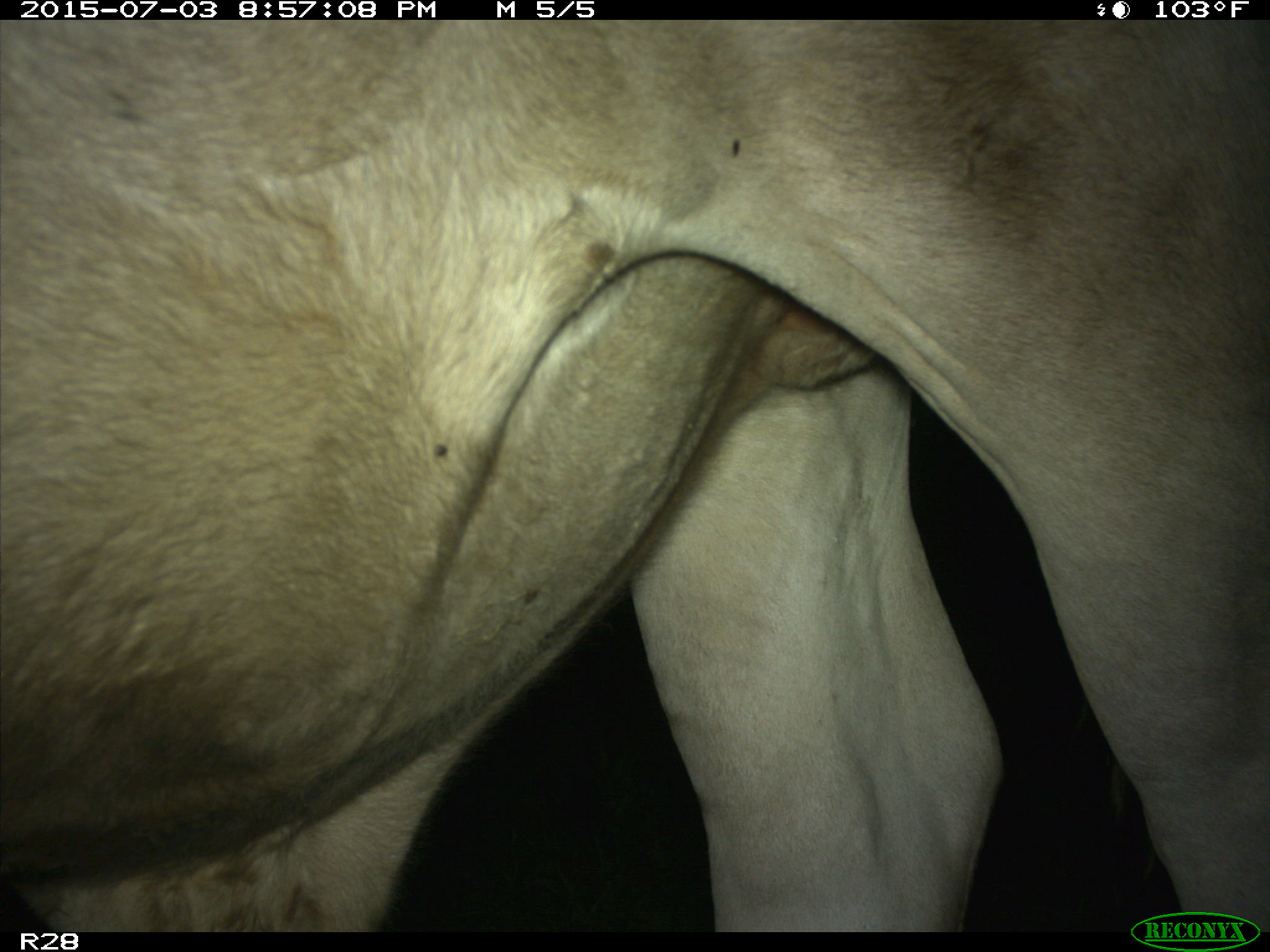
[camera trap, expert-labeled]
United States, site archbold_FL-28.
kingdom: Animalia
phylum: Chordata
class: Mammalia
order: Artiodactyla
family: Bovidae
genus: Bos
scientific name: Bos taurus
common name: domestic cow